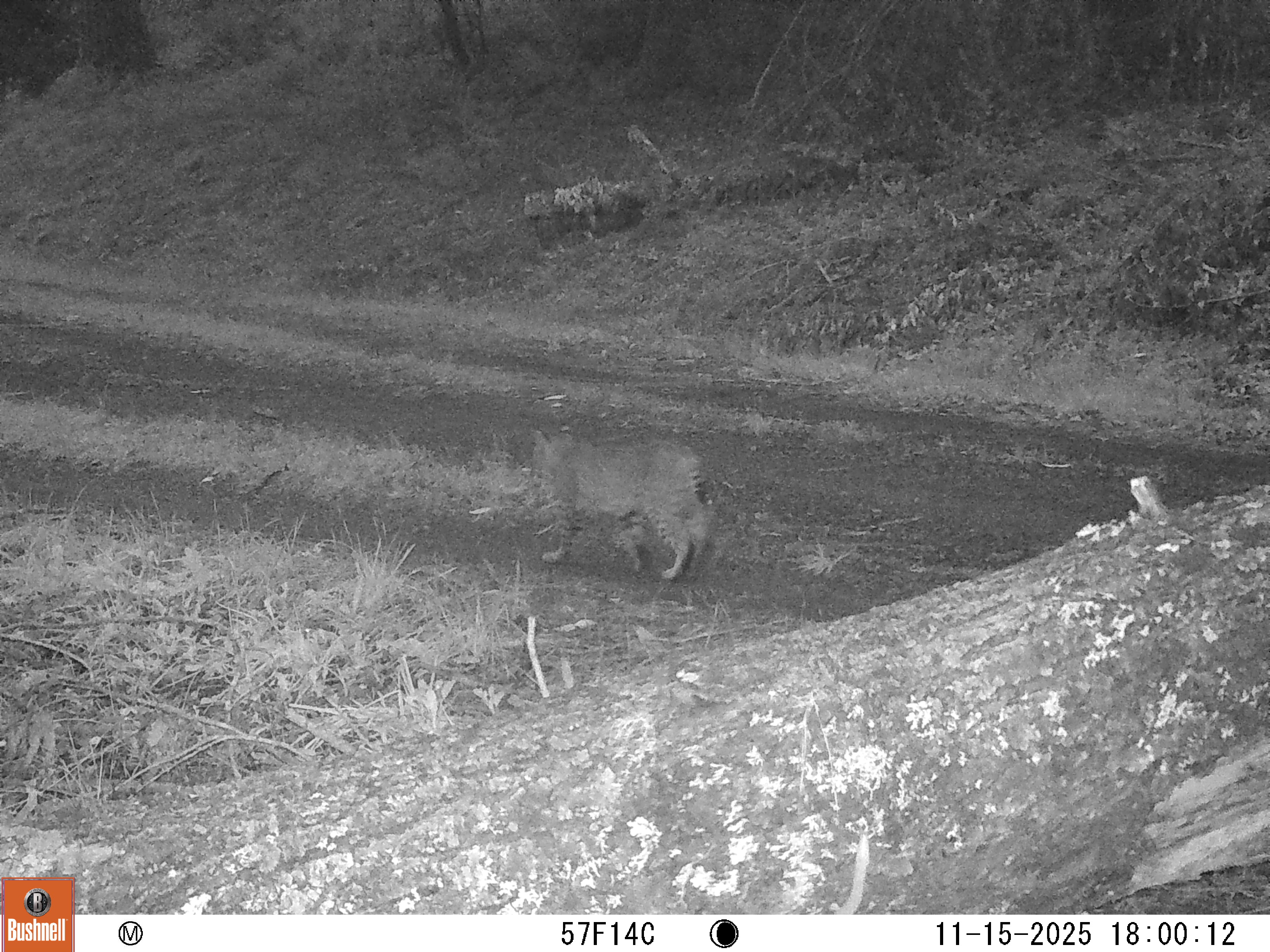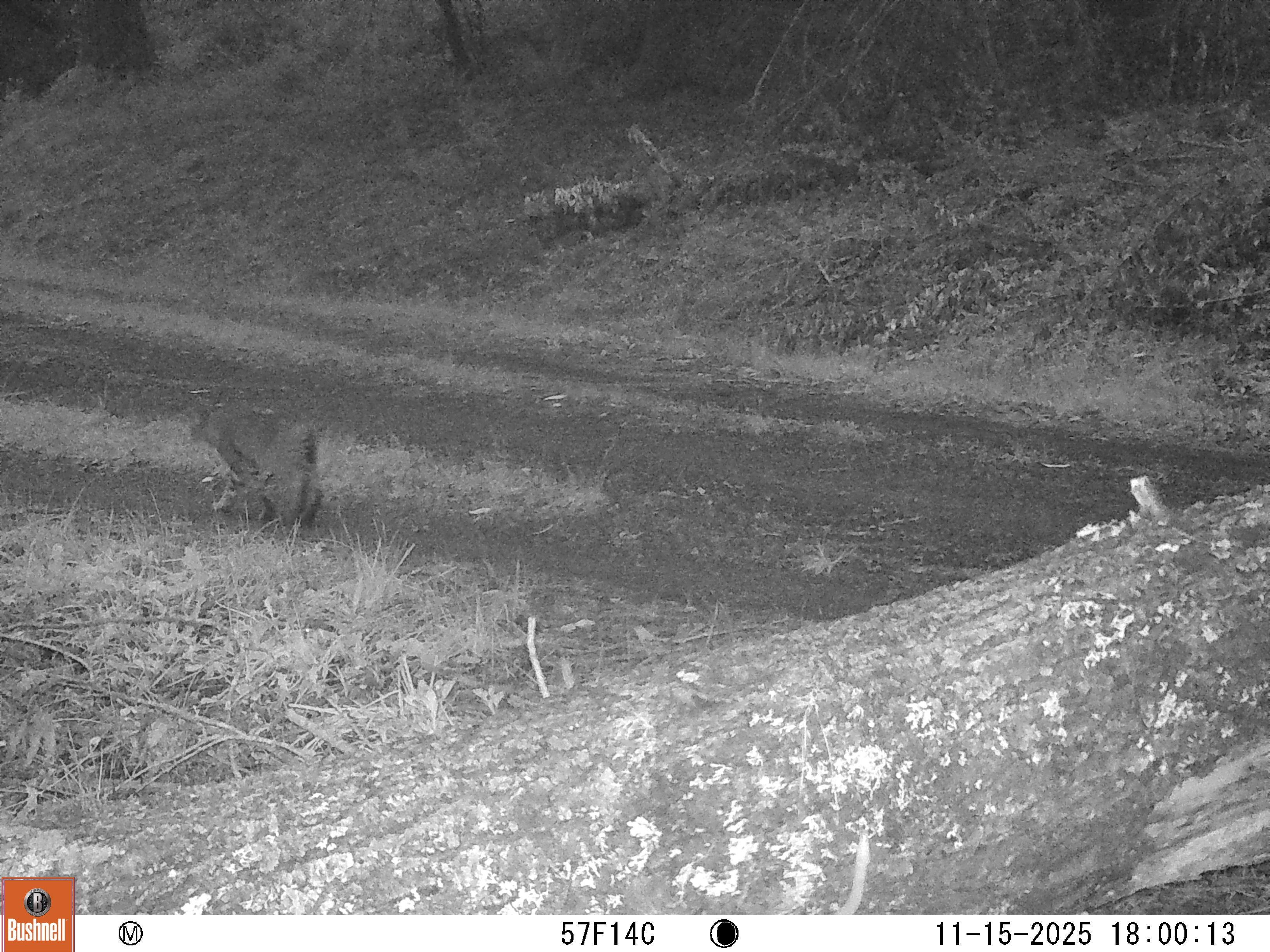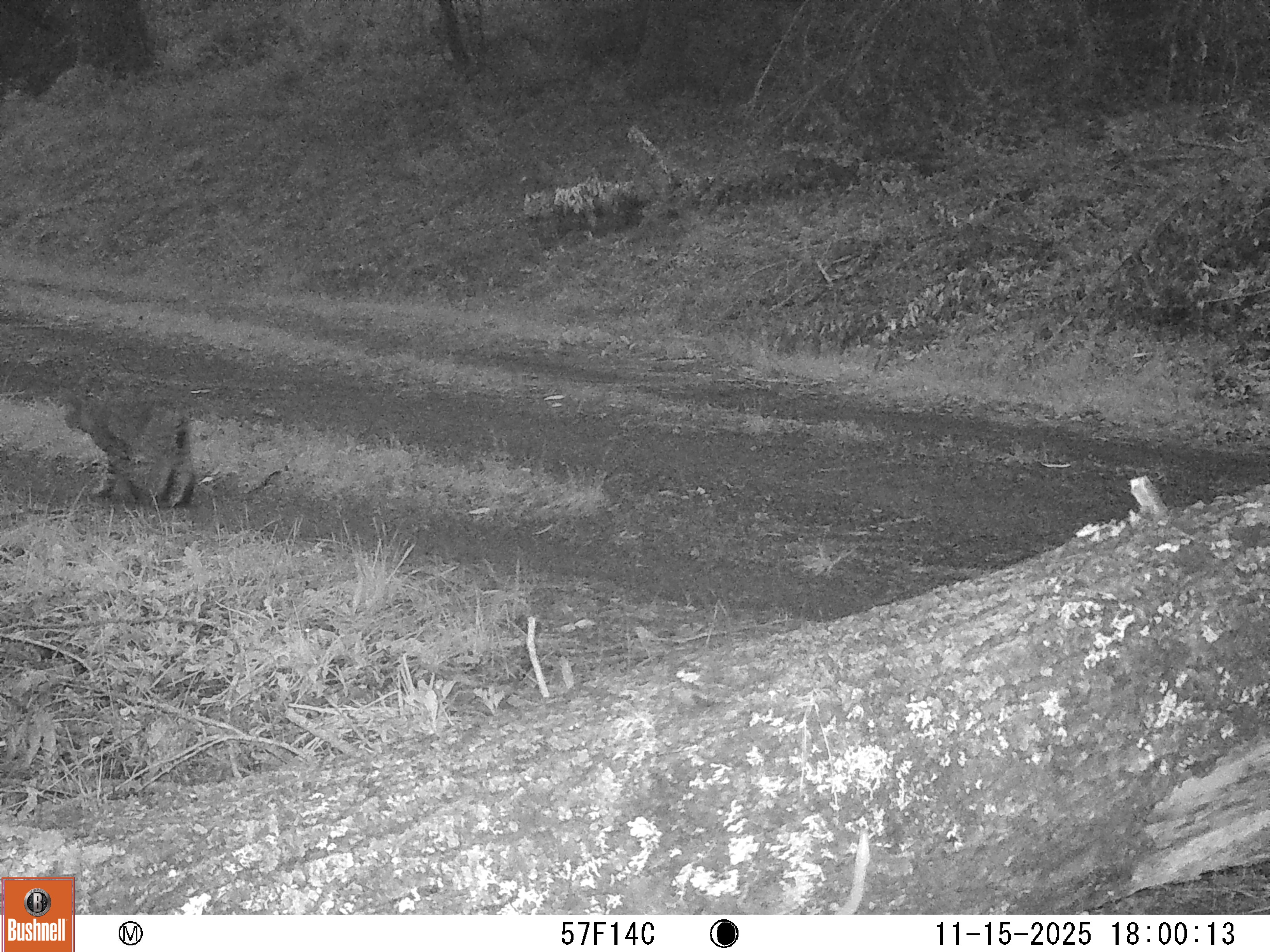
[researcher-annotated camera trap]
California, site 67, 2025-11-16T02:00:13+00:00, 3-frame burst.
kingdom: Animalia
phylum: Chordata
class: Mammalia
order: Carnivora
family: Felidae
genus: Lynx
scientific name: Lynx rufus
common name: bobcat